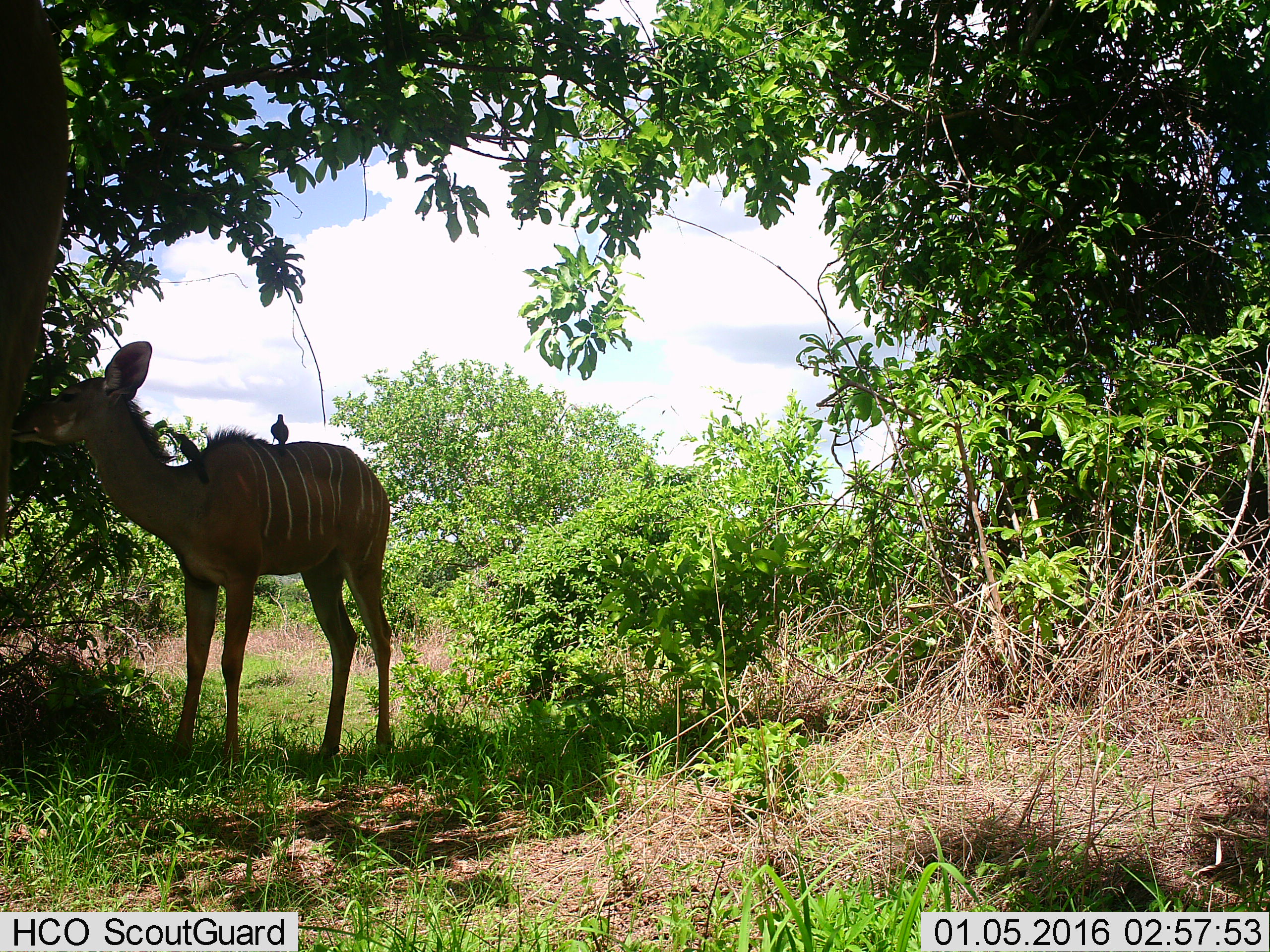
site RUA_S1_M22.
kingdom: Animalia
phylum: Chordata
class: Aves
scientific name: Aves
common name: bird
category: birdother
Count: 2.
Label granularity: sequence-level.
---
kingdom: Animalia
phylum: Chordata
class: Mammalia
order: Artiodactyla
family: Bovidae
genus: Tragelaphus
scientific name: Tragelaphus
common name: kudu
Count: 1.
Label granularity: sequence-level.